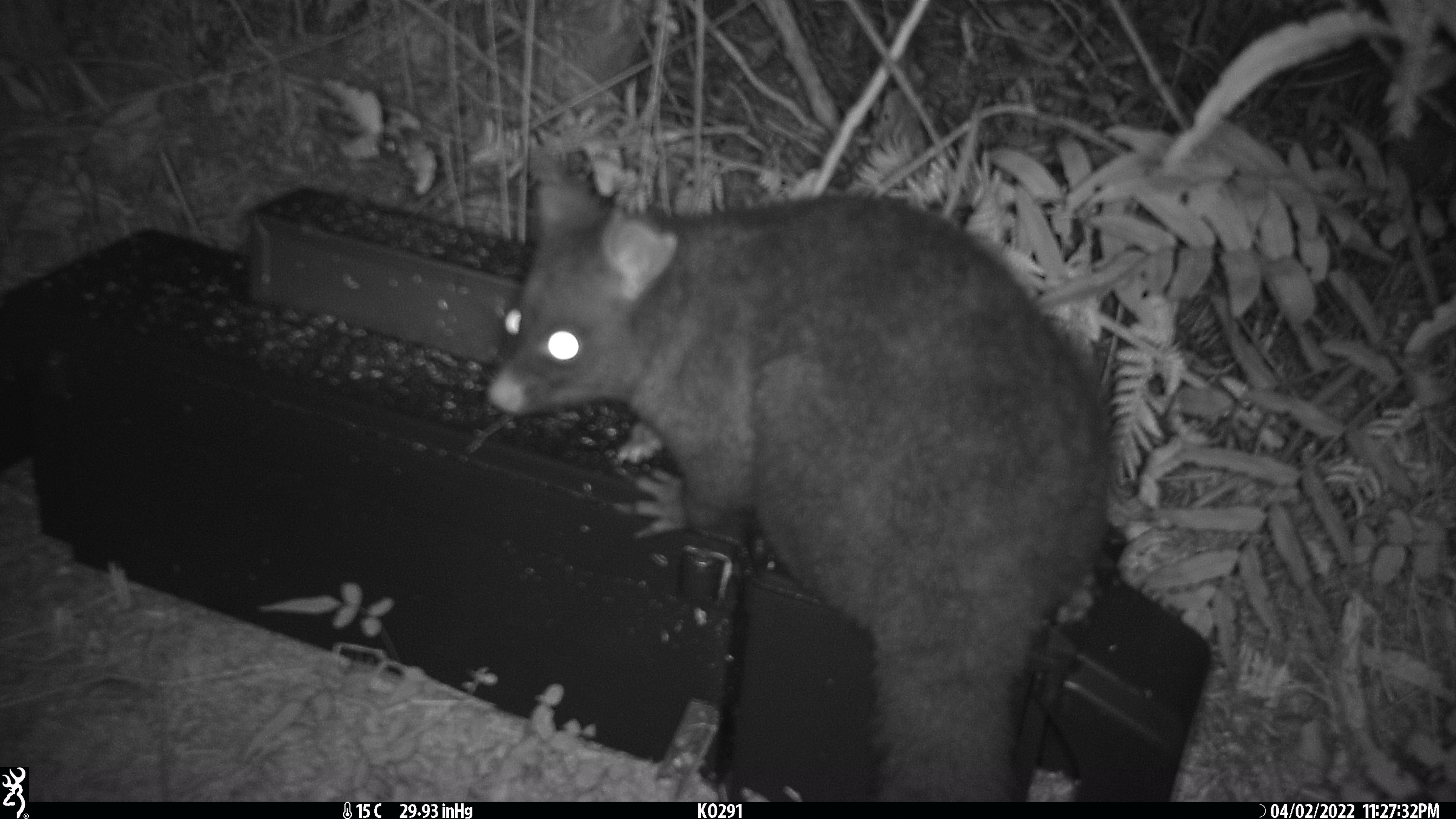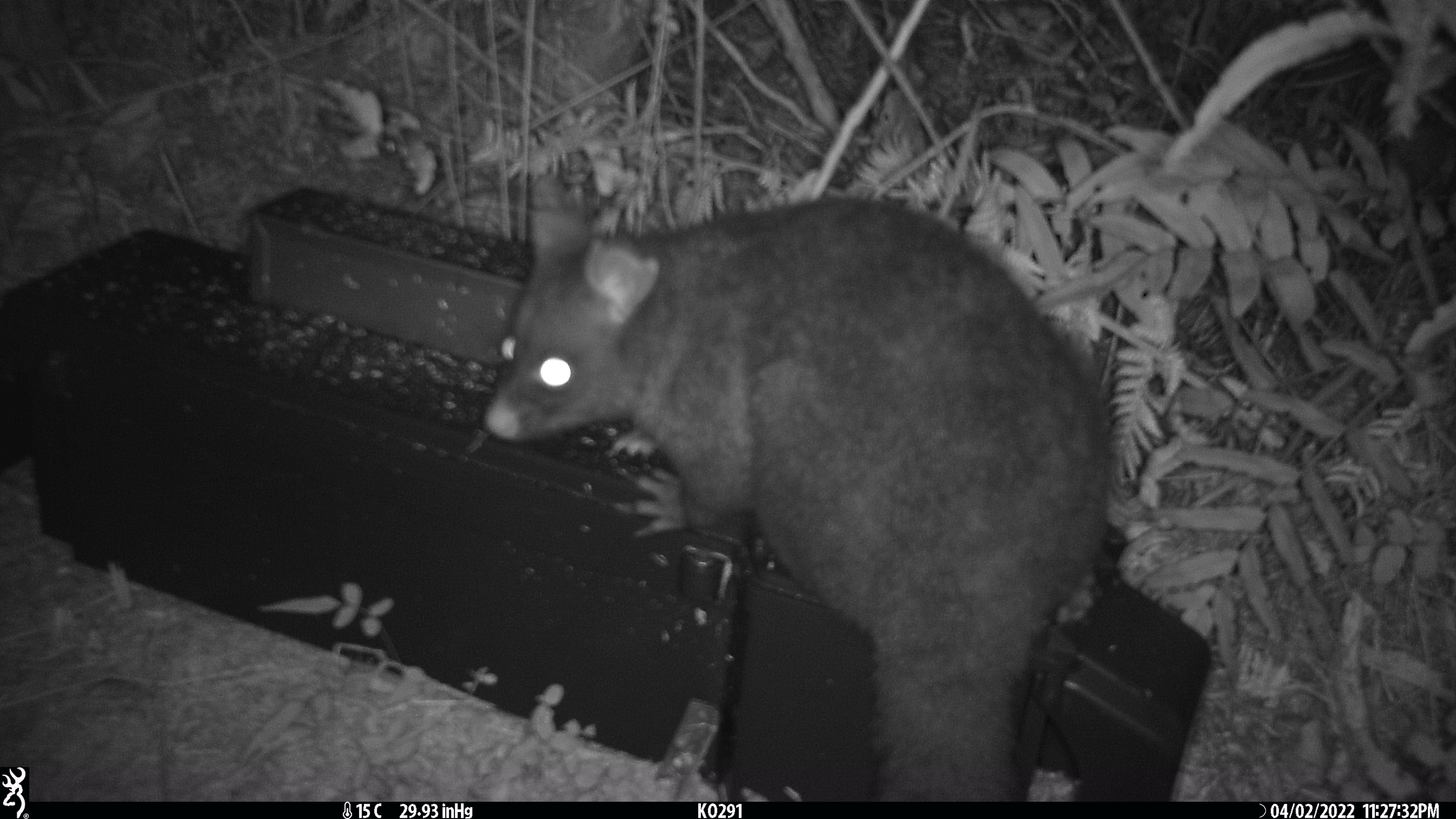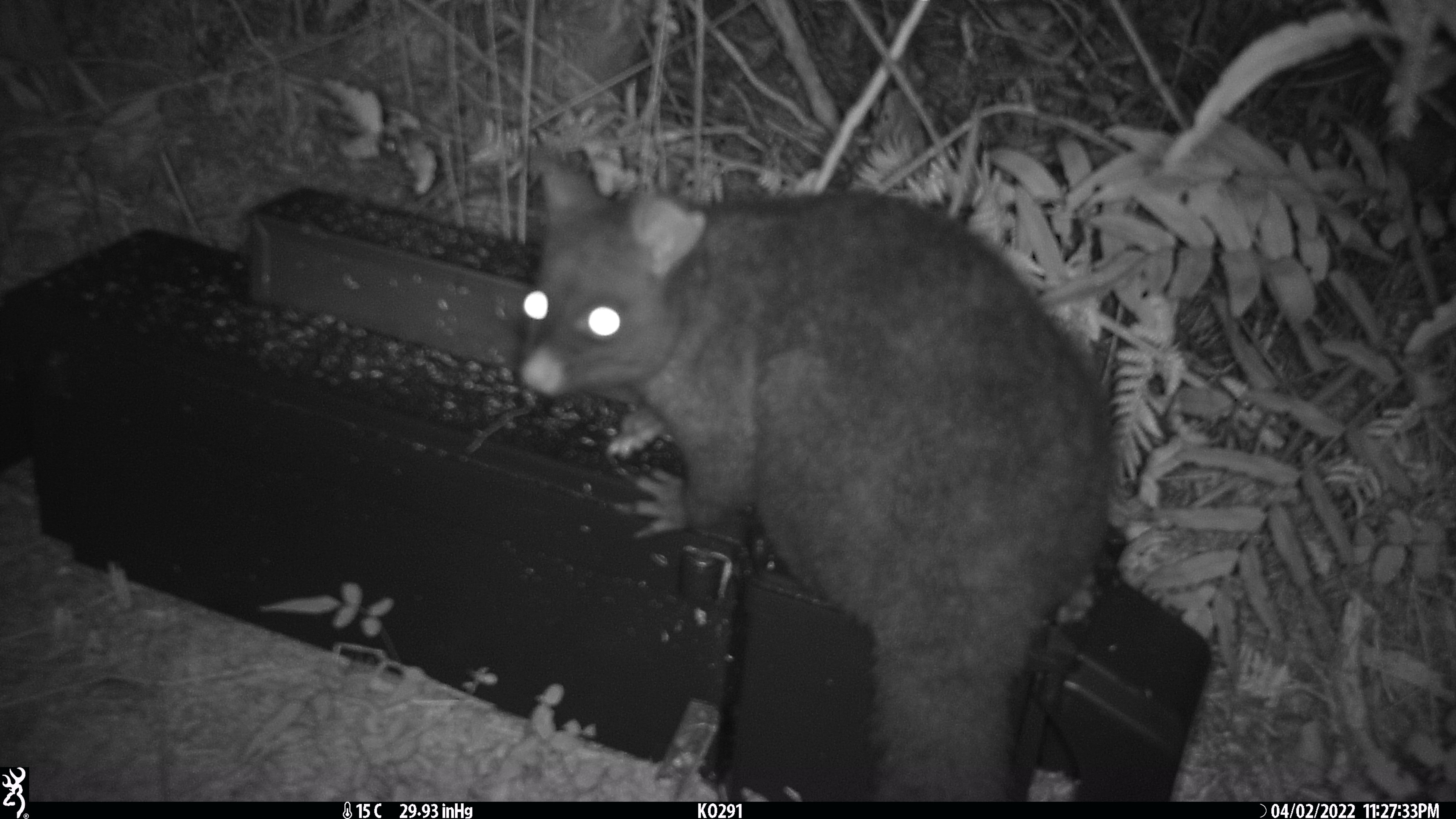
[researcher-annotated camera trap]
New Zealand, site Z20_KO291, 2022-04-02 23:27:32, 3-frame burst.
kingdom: Animalia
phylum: Chordata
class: Mammalia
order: Diprotodontia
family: Phalangeridae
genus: Trichosurus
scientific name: Trichosurus vulpecula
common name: common brushtail possum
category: possum